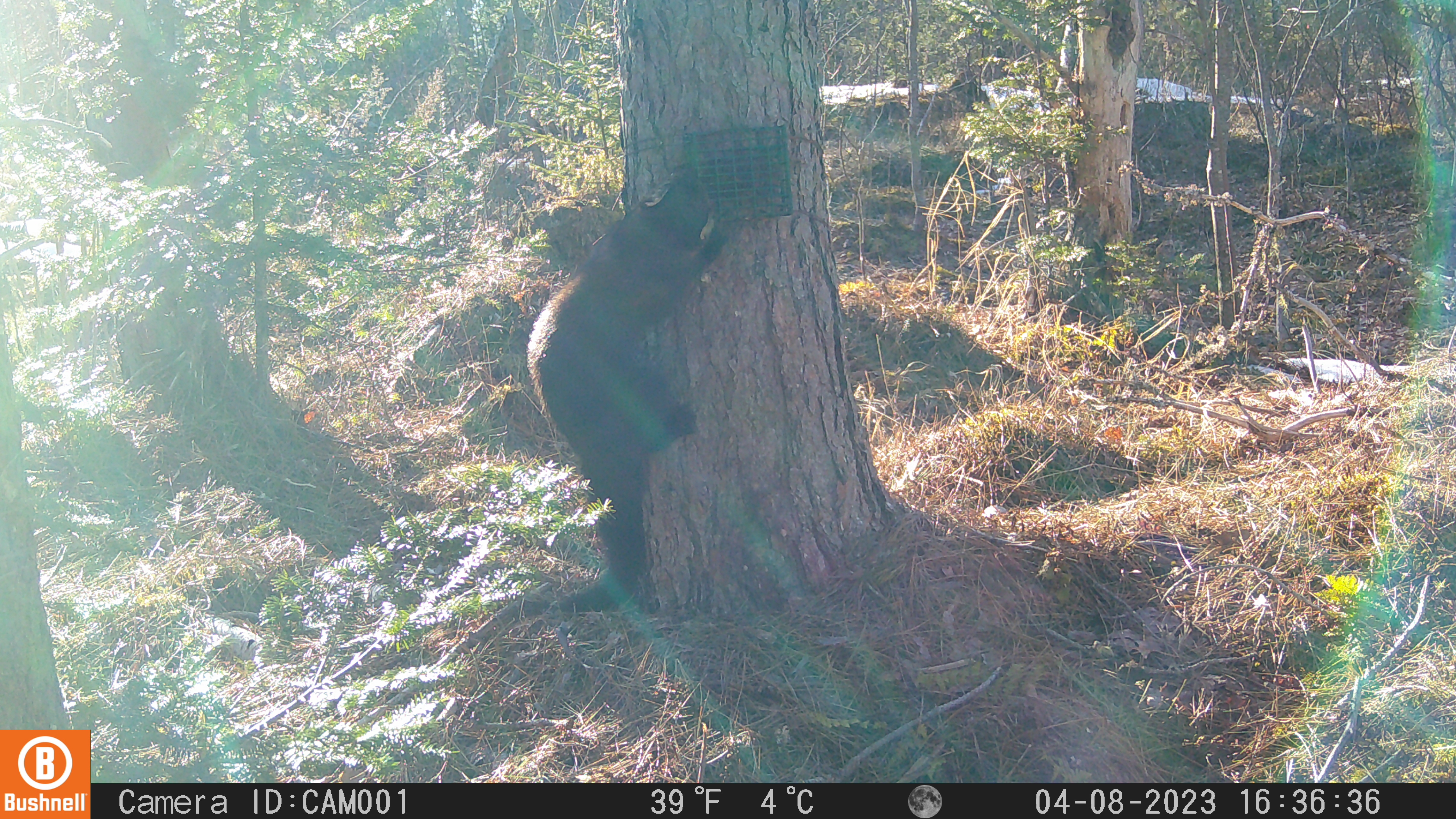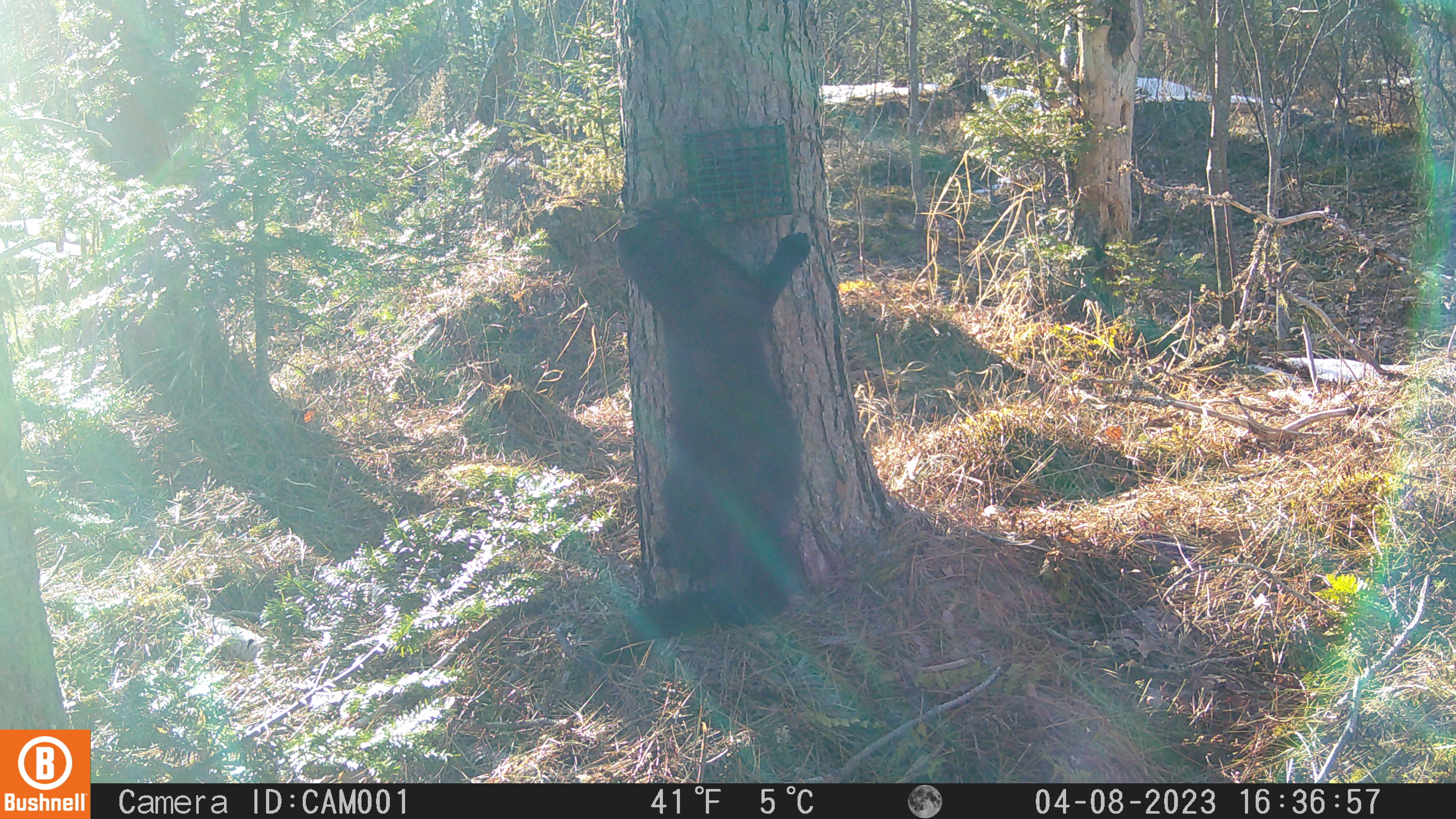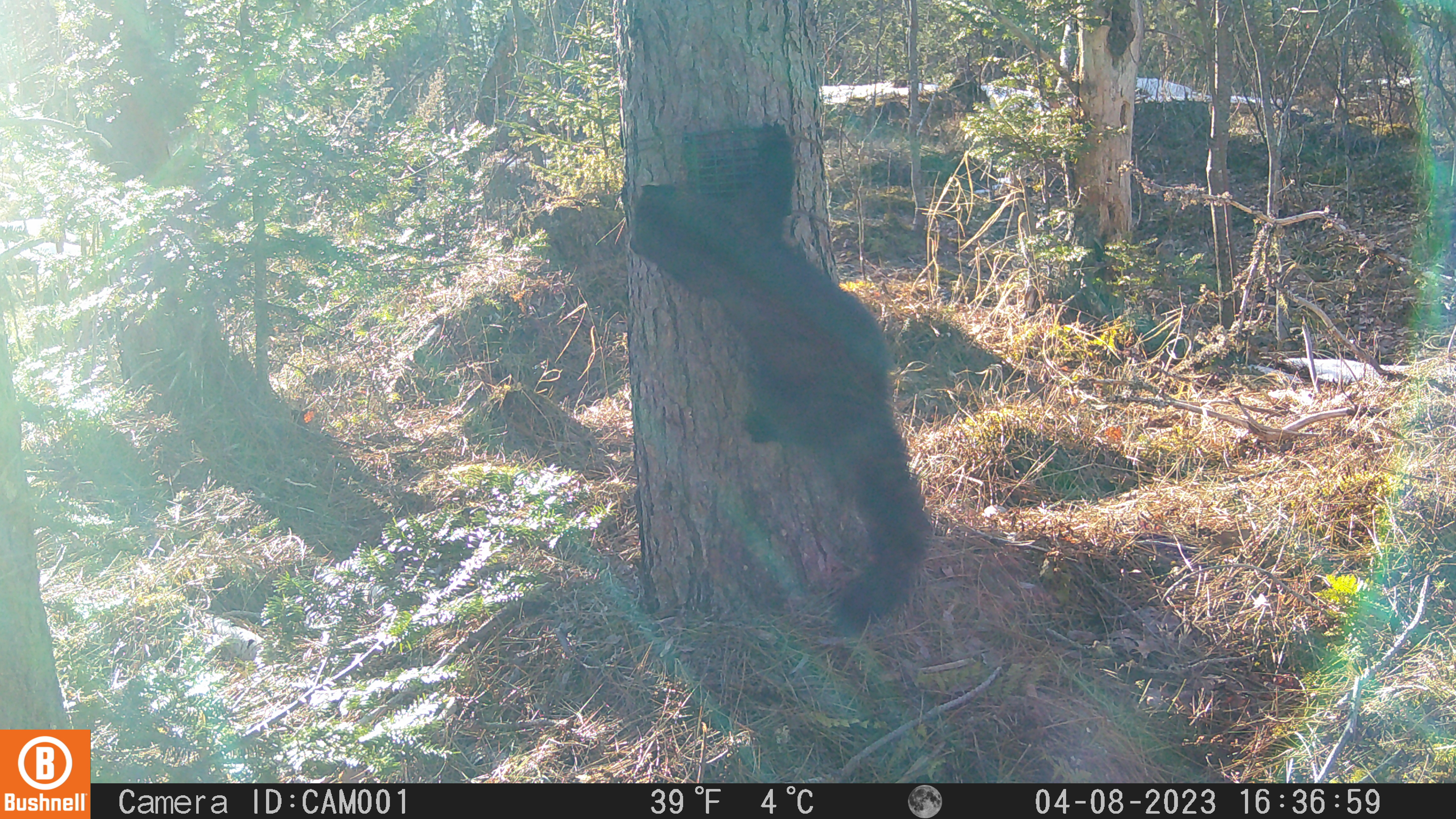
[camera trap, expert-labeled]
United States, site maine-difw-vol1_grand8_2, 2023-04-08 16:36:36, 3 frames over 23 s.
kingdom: Animalia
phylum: Chordata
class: Mammalia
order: Carnivora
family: Mustelidae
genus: Pekania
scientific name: Pekania pennanti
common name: fisher